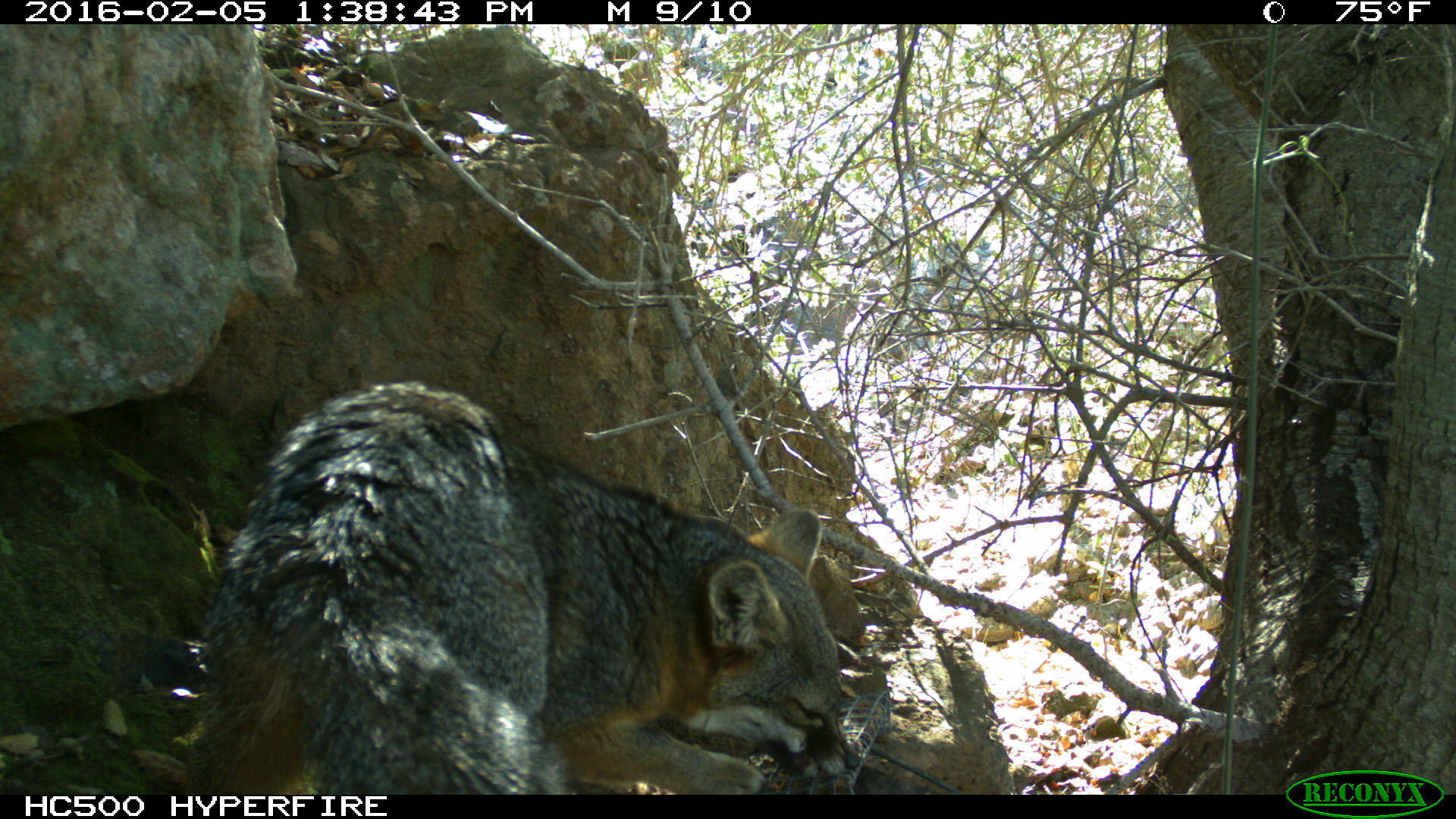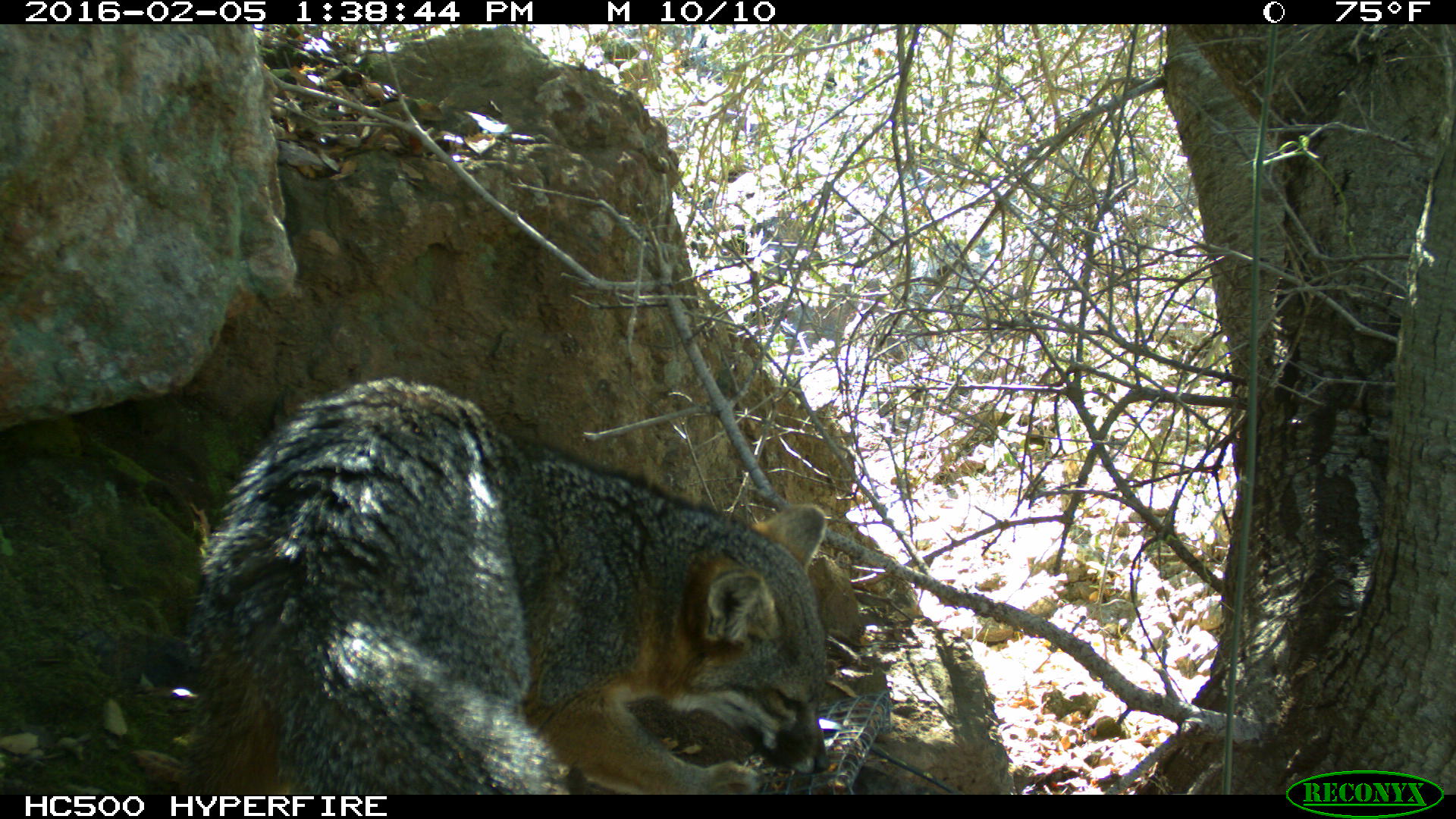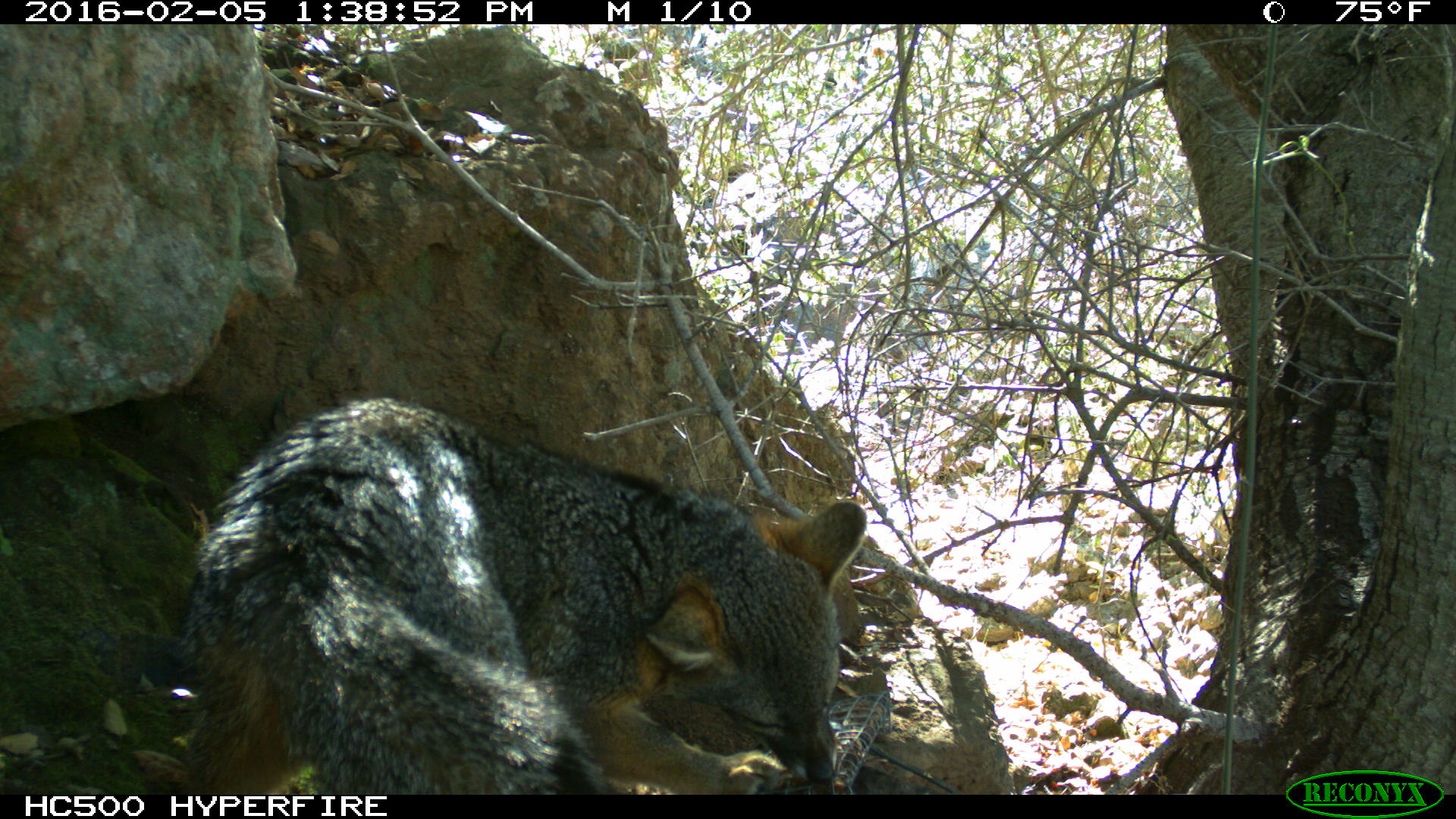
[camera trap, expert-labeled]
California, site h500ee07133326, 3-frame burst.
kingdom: Animalia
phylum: Chordata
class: Mammalia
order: Carnivora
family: Canidae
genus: Urocyon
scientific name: Urocyon littoralis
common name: island fox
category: fox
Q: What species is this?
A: Fox (island fox) (Urocyon littoralis).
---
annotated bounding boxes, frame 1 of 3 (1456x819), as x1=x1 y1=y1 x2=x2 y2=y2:
fox: x1=182 y1=378 x2=861 y2=794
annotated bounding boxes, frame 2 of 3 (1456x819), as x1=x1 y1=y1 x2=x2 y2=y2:
fox: x1=180 y1=375 x2=830 y2=792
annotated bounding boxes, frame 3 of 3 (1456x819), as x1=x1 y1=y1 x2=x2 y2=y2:
fox: x1=168 y1=397 x2=864 y2=794